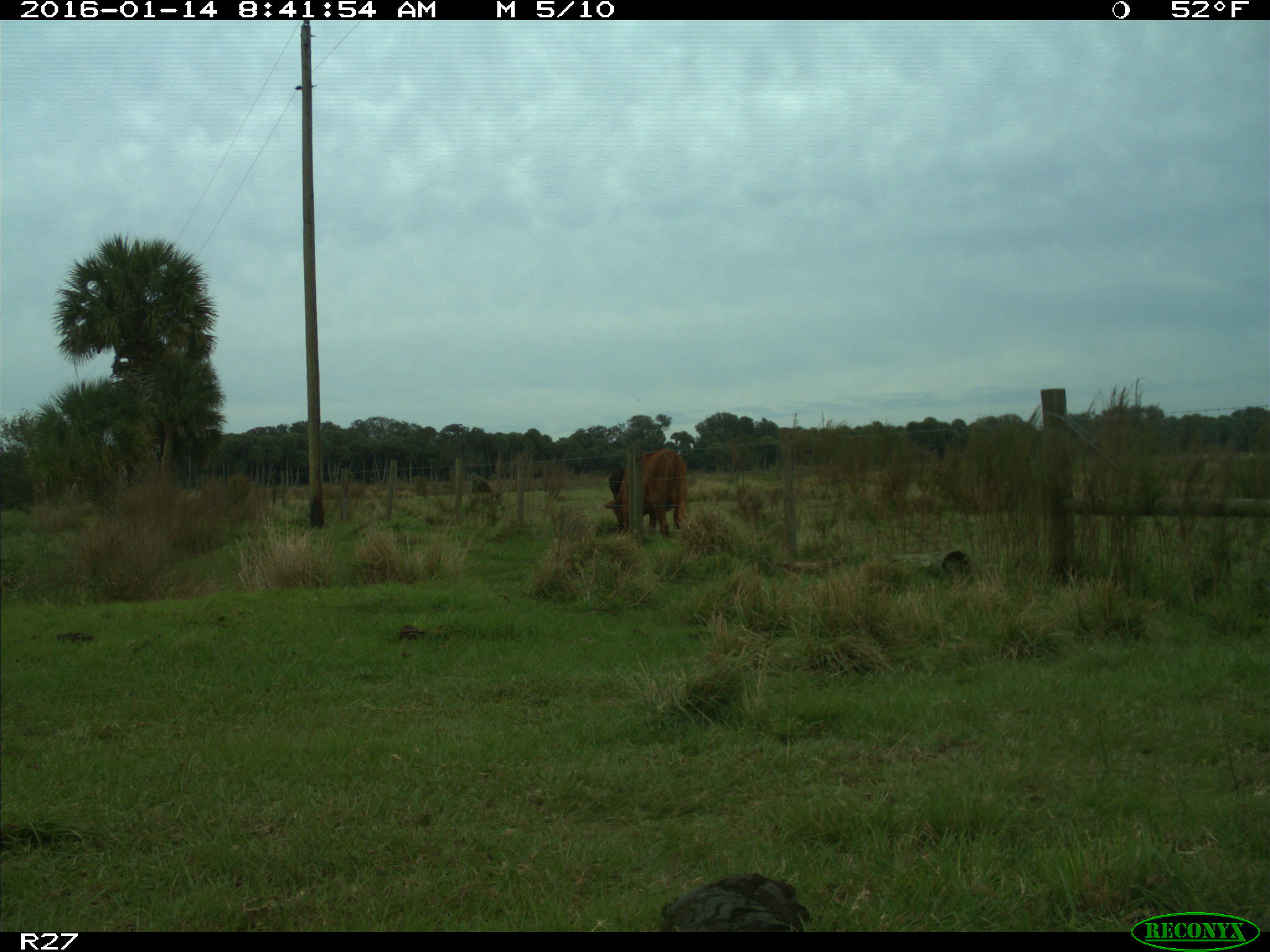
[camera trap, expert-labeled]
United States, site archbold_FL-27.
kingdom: Animalia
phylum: Chordata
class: Mammalia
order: Artiodactyla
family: Bovidae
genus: Bos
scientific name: Bos taurus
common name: domestic cow